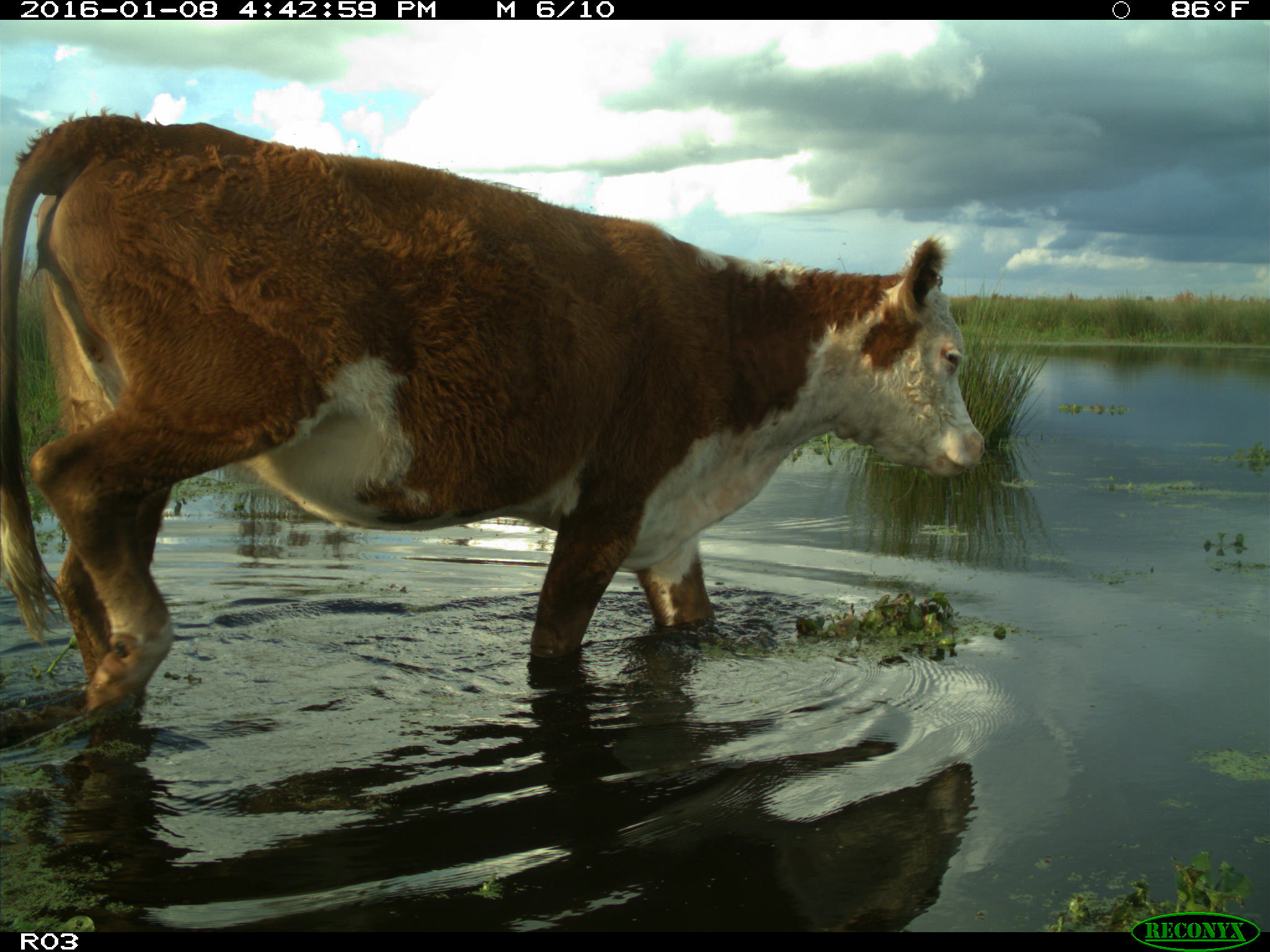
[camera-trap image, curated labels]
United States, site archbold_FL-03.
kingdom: Animalia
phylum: Chordata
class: Mammalia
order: Artiodactyla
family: Bovidae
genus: Bos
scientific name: Bos taurus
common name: domestic cow